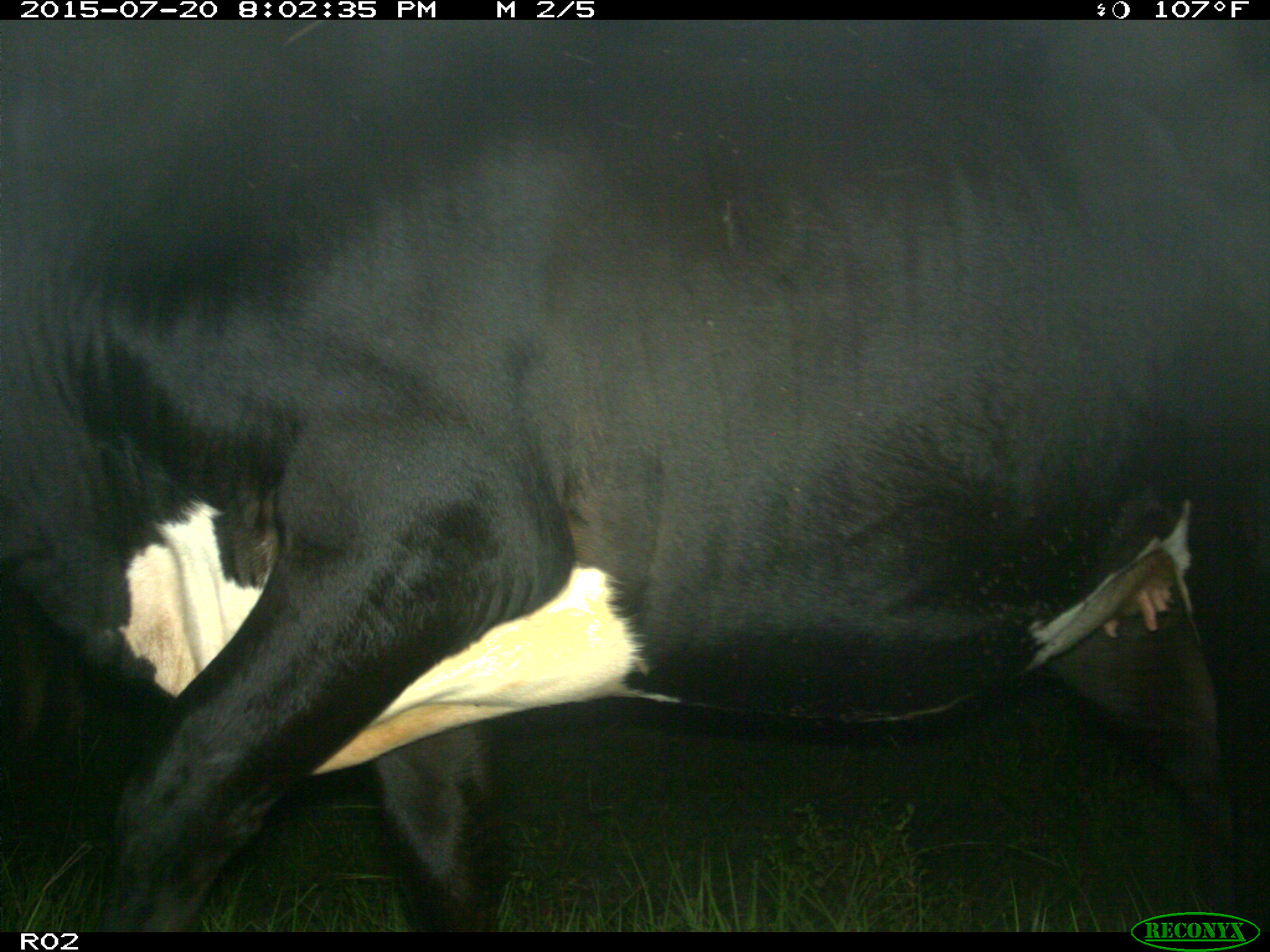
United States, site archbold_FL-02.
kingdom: Animalia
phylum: Chordata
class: Mammalia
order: Artiodactyla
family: Bovidae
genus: Bos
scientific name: Bos taurus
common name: domestic cow